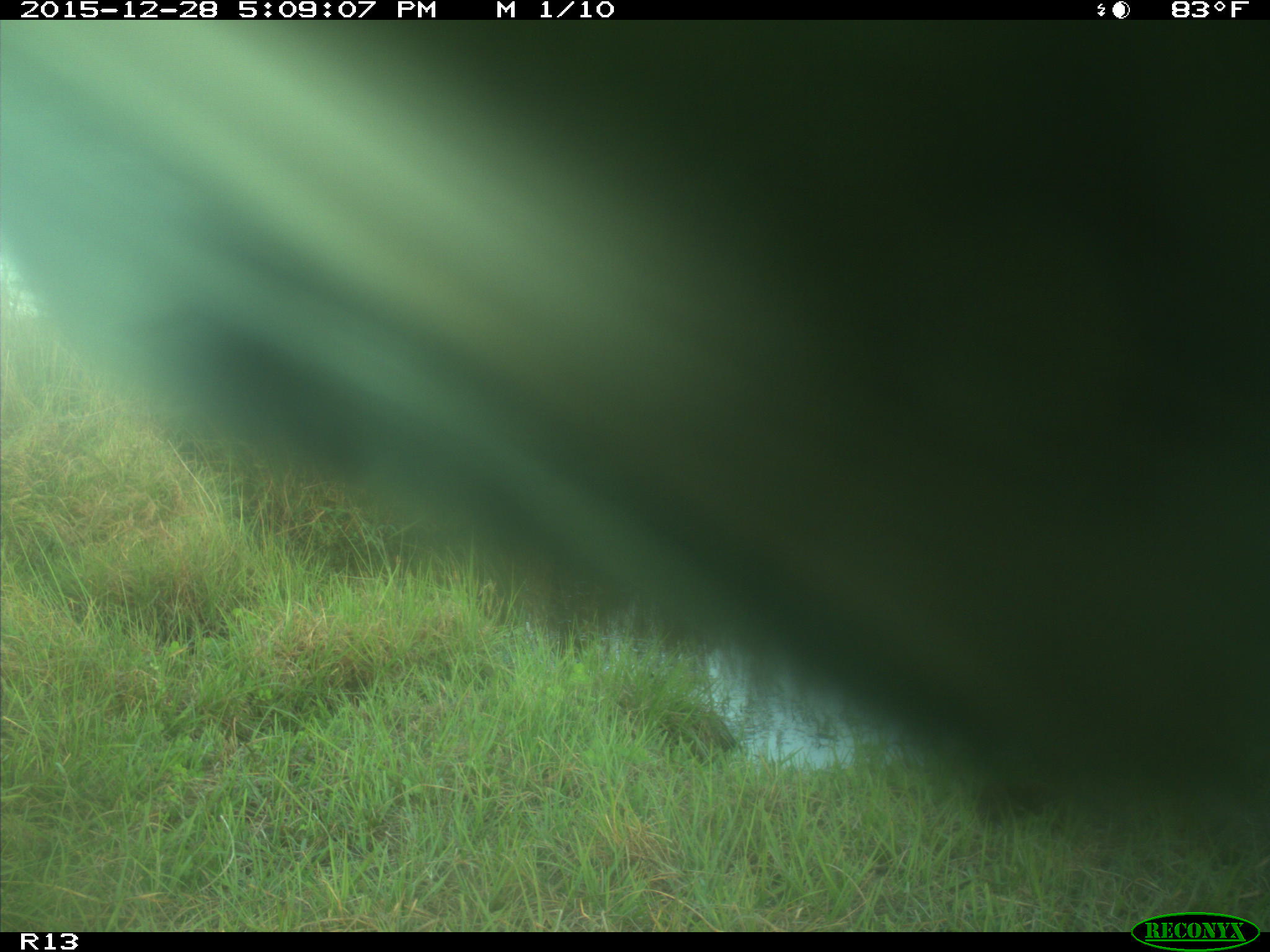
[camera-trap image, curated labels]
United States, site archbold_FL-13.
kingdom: Animalia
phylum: Chordata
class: Mammalia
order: Artiodactyla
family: Bovidae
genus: Bos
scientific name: Bos taurus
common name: domestic cow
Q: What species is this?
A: Bos taurus (domestic cow).